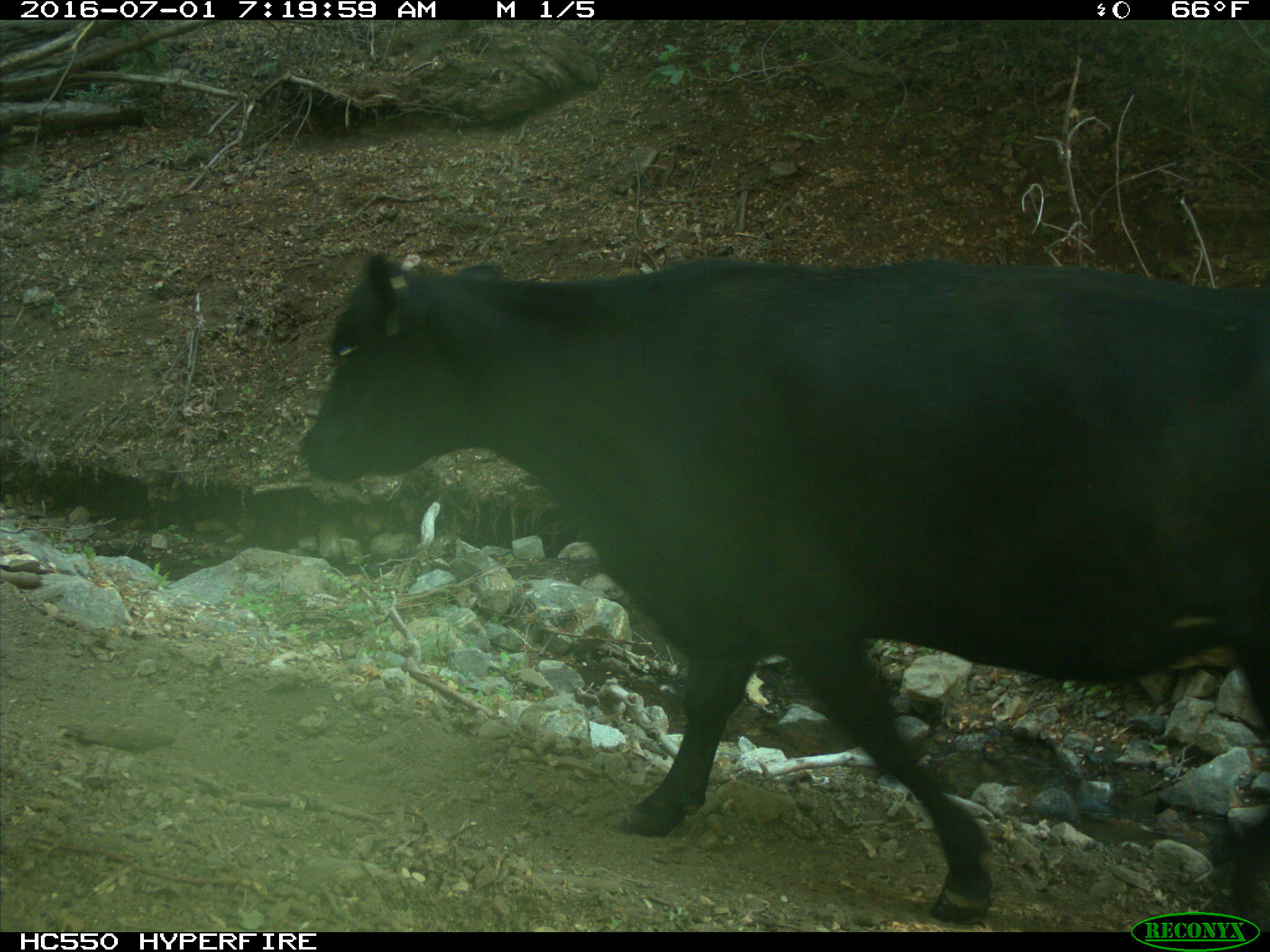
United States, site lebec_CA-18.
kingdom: Animalia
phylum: Chordata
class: Mammalia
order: Artiodactyla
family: Bovidae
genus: Bos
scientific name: Bos taurus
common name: domestic cow